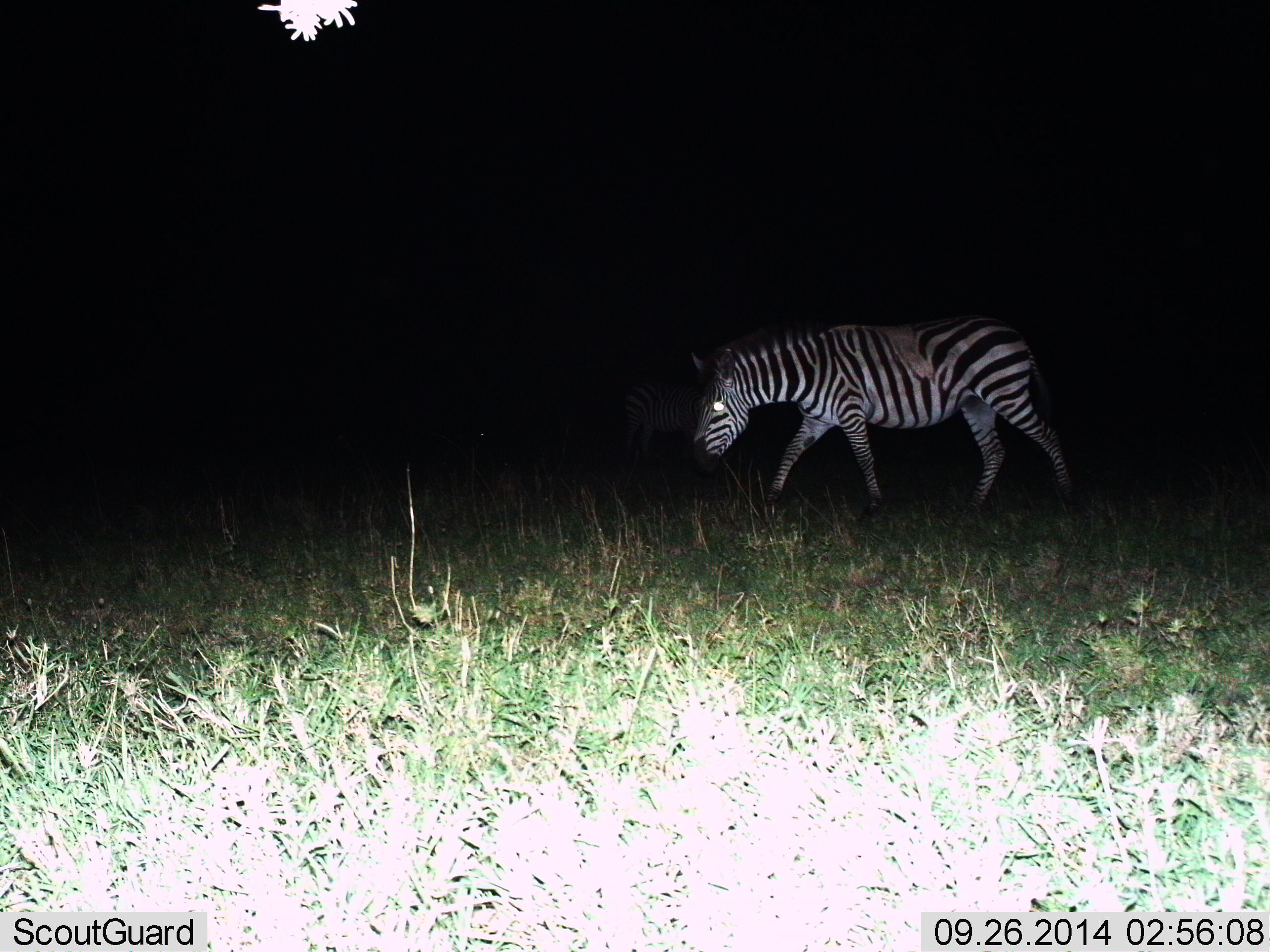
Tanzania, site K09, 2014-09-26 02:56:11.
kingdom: Animalia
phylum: Chordata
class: Mammalia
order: Perissodactyla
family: Equidae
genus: Equus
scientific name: Equus quagga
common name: plains zebra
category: zebra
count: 1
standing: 10%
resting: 0%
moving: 90%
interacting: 0%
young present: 0%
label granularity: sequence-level